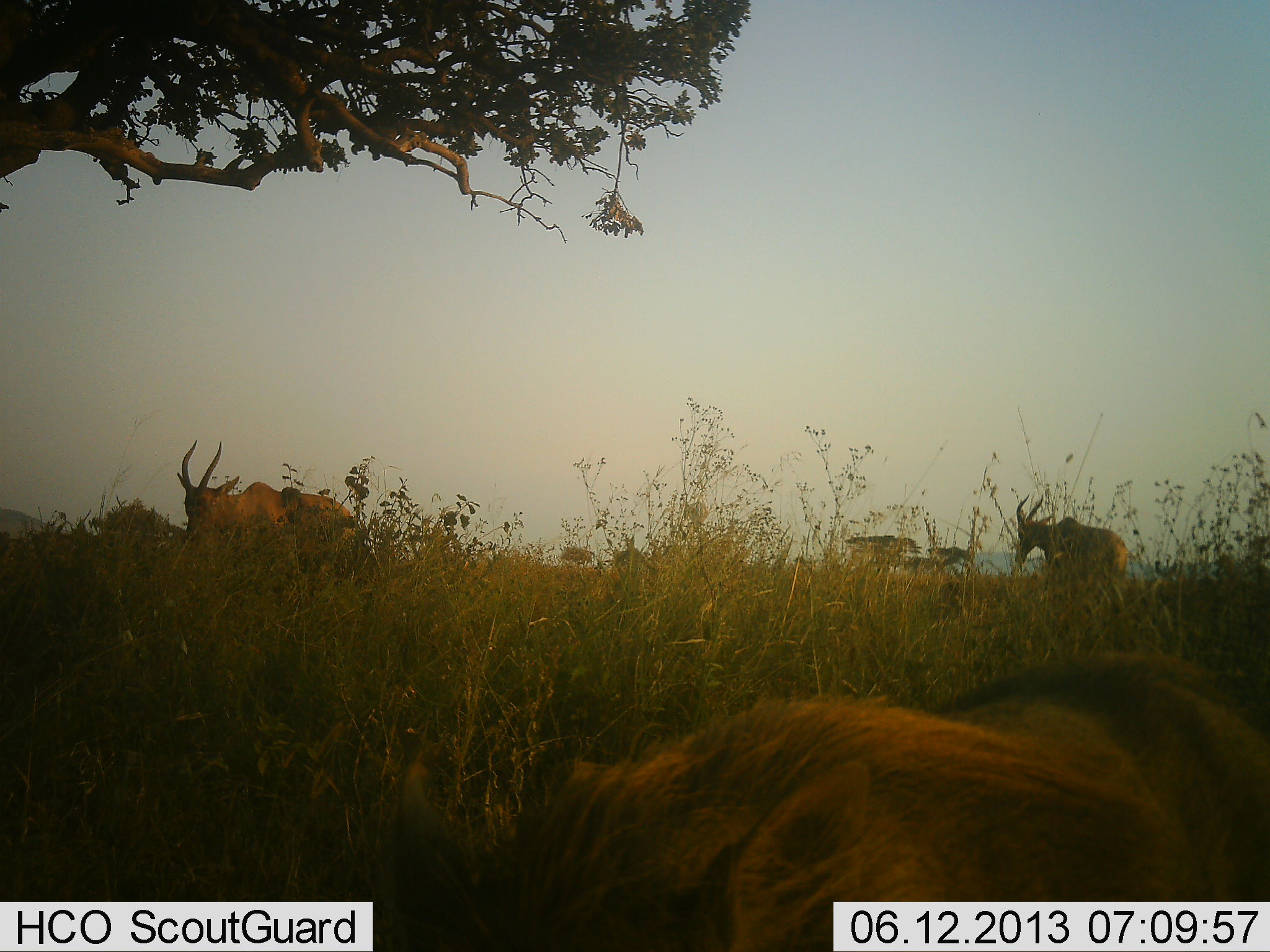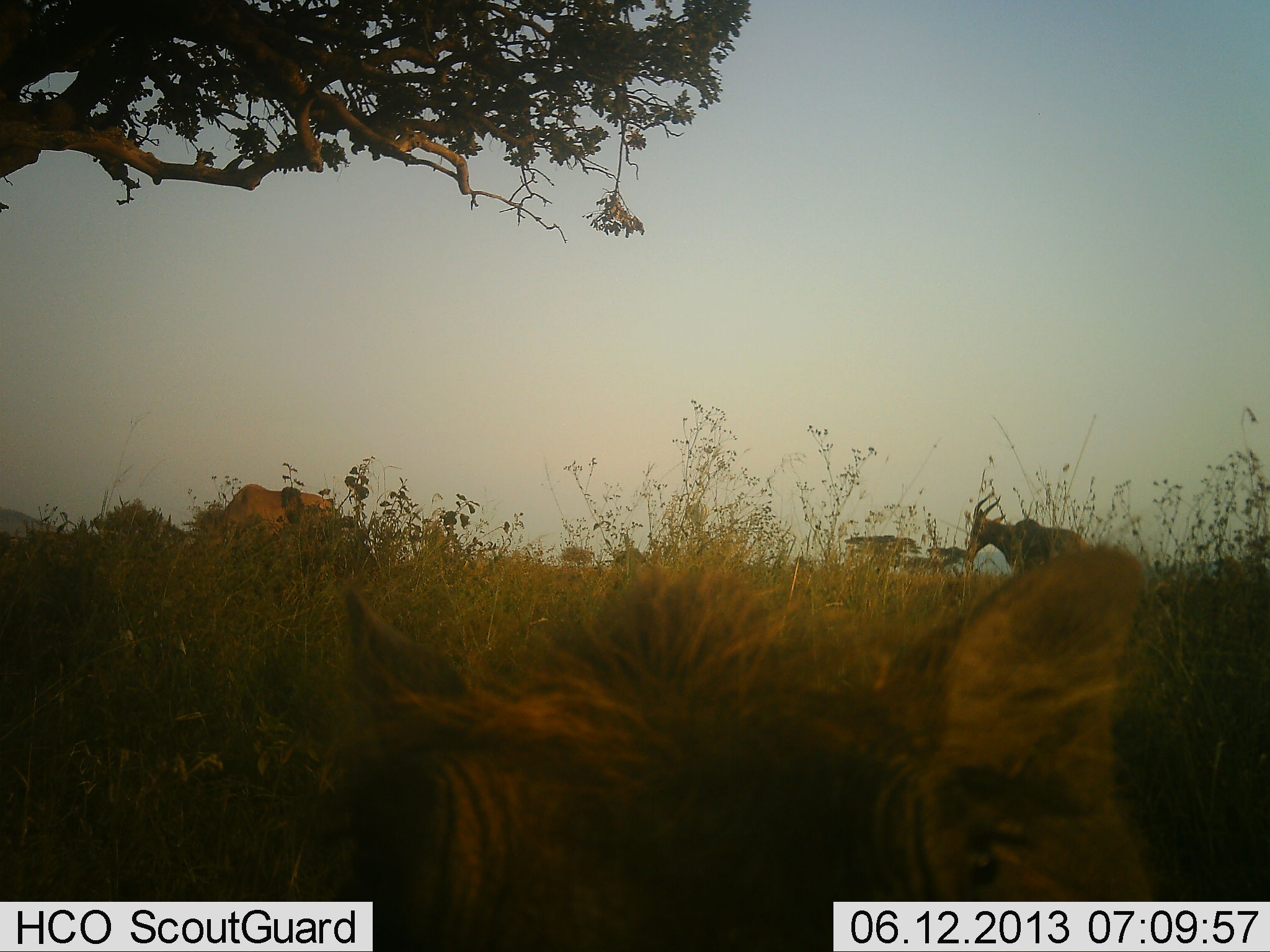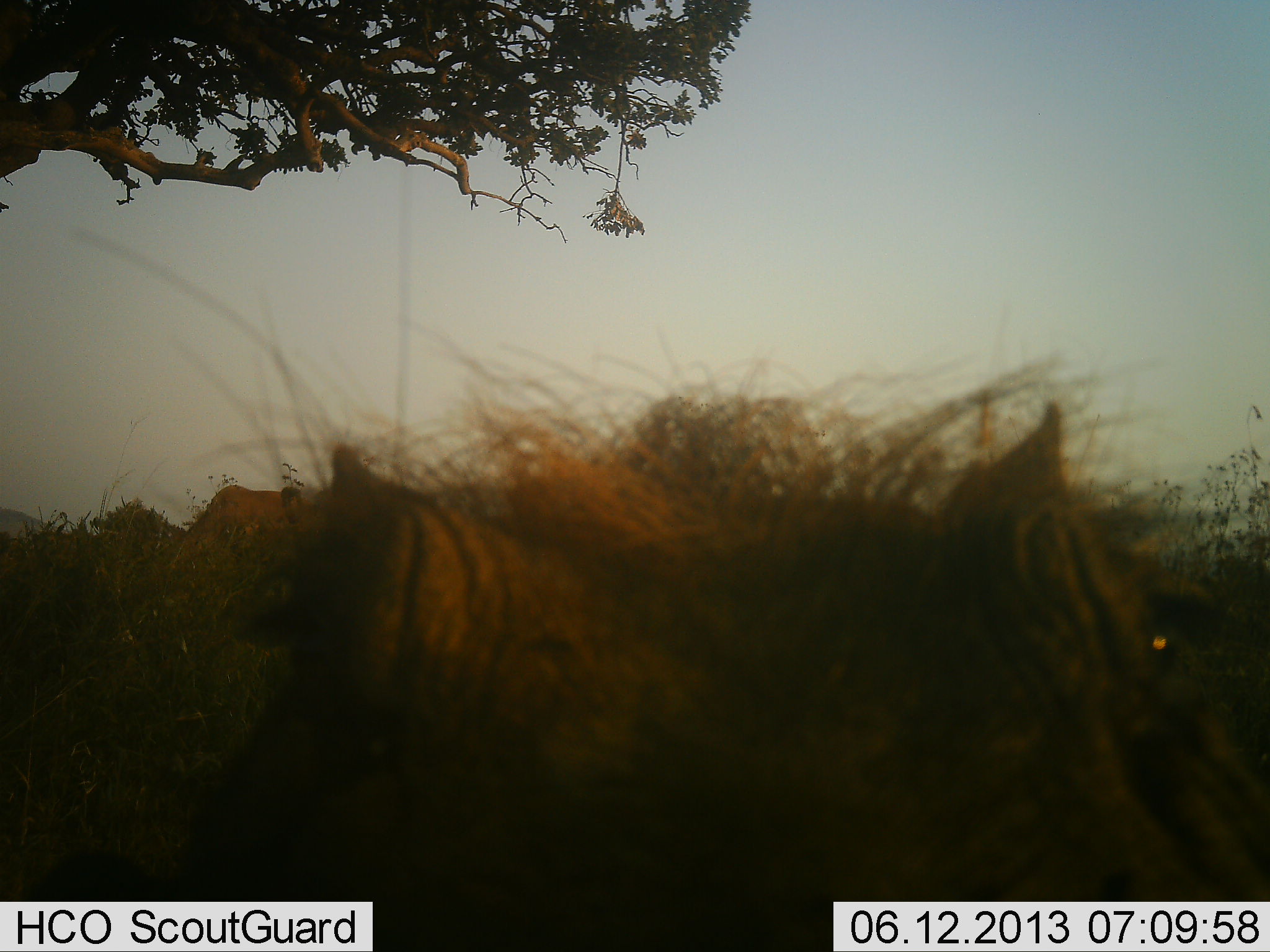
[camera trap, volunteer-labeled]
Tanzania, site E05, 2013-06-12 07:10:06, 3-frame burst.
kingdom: Animalia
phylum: Chordata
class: Mammalia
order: Artiodactyla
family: Bovidae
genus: Damaliscus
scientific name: Damaliscus lunatus jimela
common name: topi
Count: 2.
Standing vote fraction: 33%.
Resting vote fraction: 0%.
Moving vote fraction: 56%.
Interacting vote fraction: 0%.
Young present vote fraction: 0%.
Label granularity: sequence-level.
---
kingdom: Animalia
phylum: Chordata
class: Mammalia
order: Artiodactyla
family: Suidae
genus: Phacochoerus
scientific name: Phacochoerus africanus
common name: warthog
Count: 1.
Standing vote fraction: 56%.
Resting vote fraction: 0%.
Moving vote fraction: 33%.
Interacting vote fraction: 11%.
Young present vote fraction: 0%.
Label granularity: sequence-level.